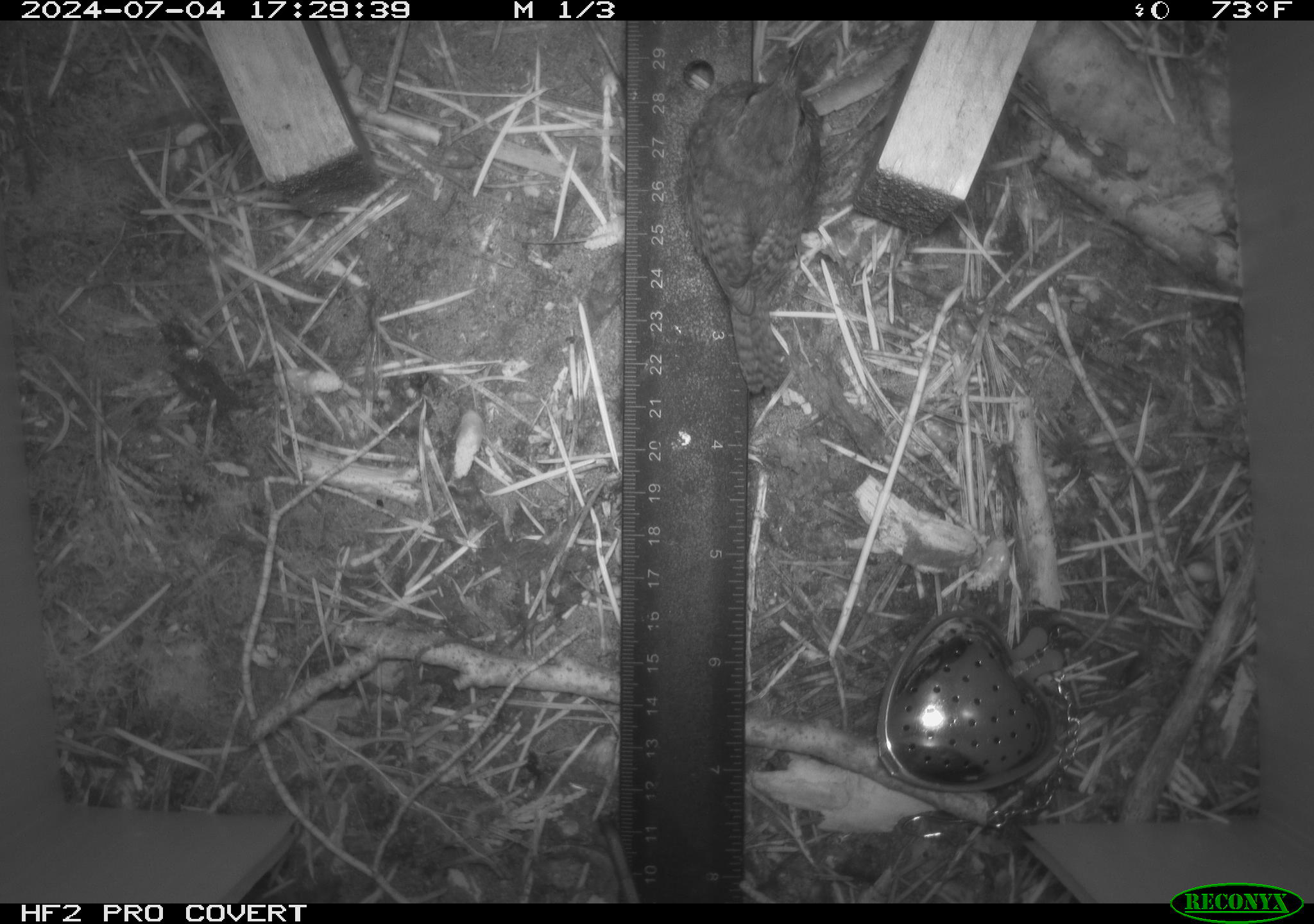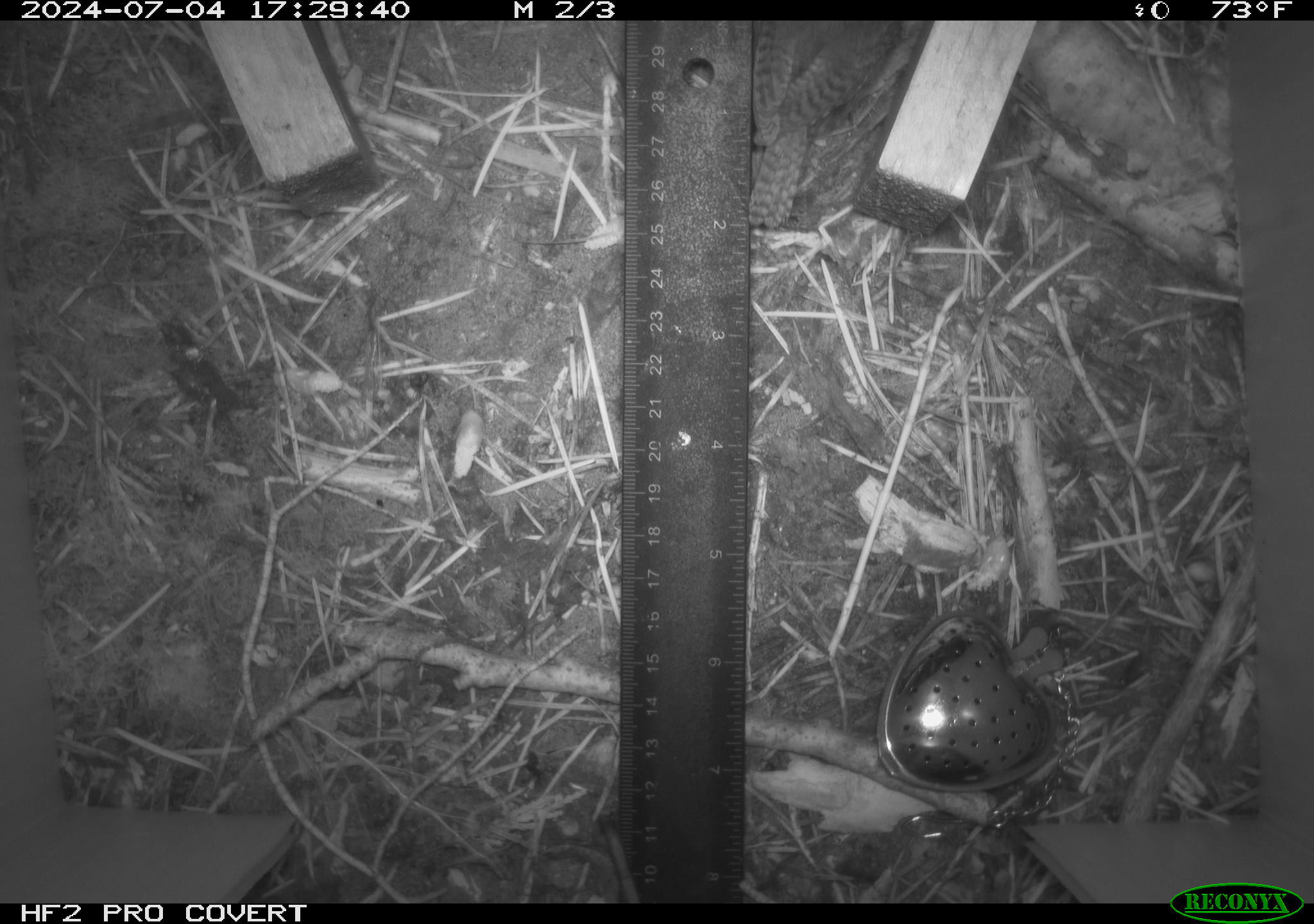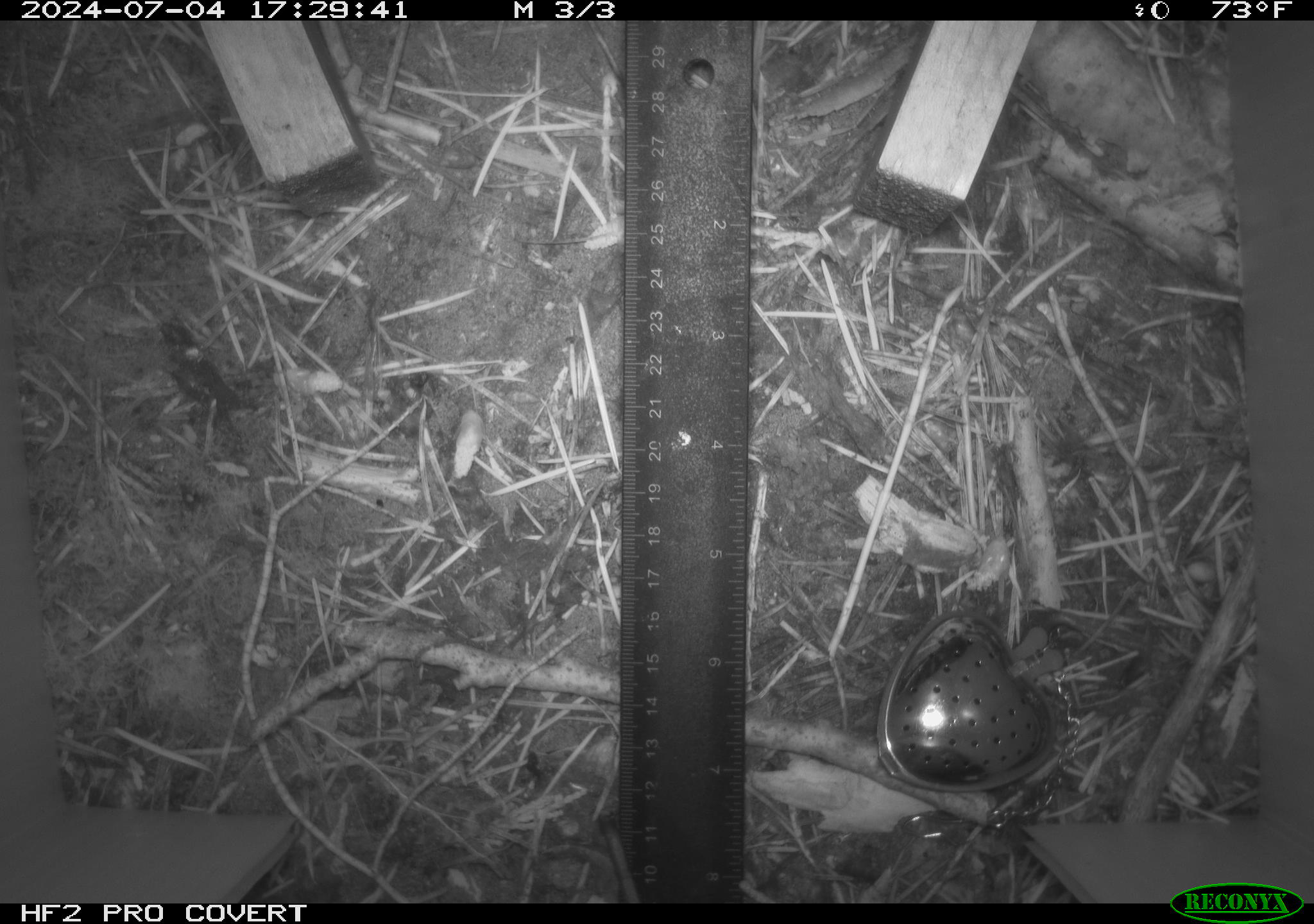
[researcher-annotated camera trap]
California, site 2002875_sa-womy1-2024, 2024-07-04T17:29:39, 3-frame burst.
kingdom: Animalia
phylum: Chordata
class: Aves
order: Passeriformes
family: Troglodytidae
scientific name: Troglodytidae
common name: wren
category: troglodytidae family